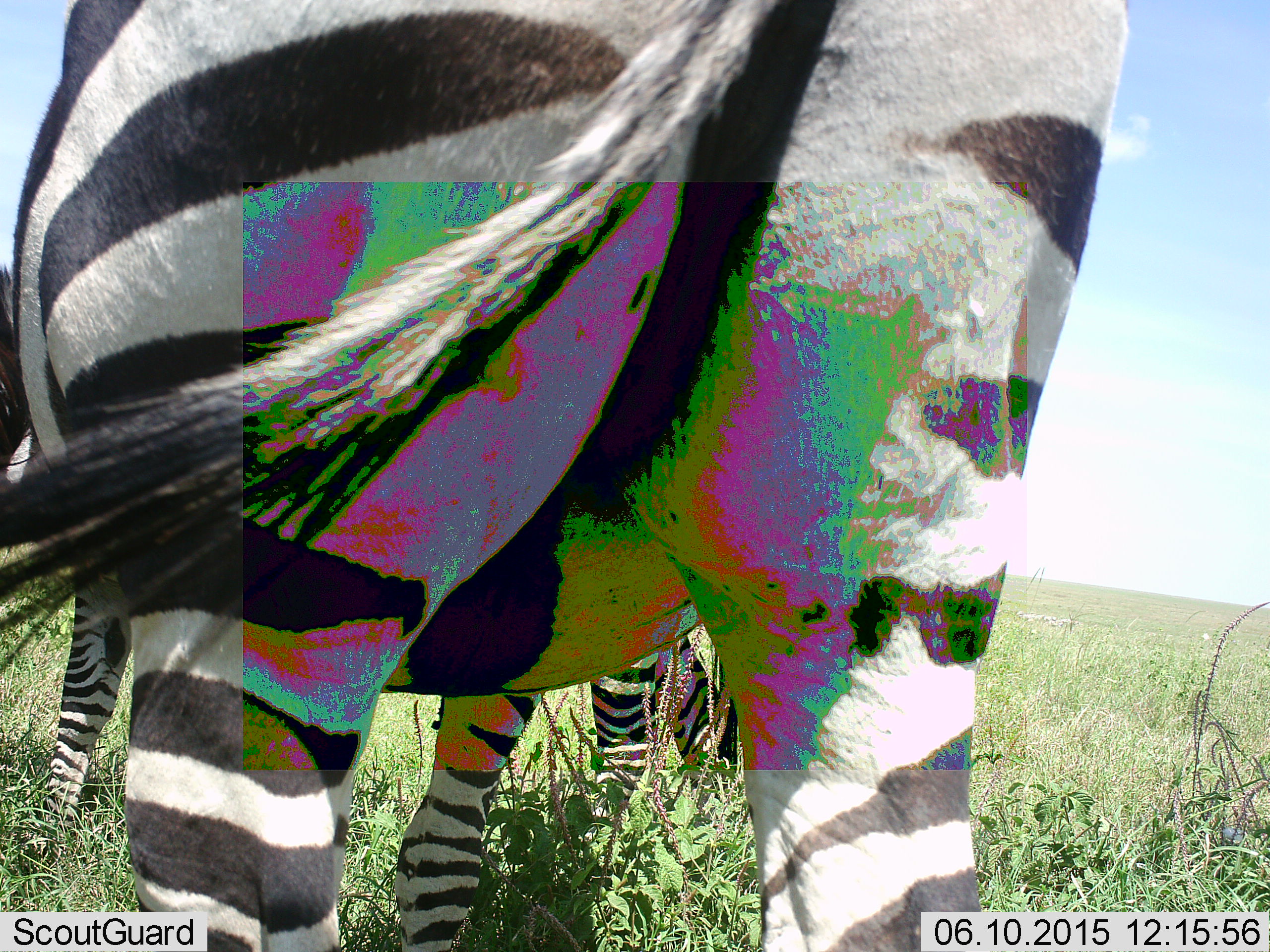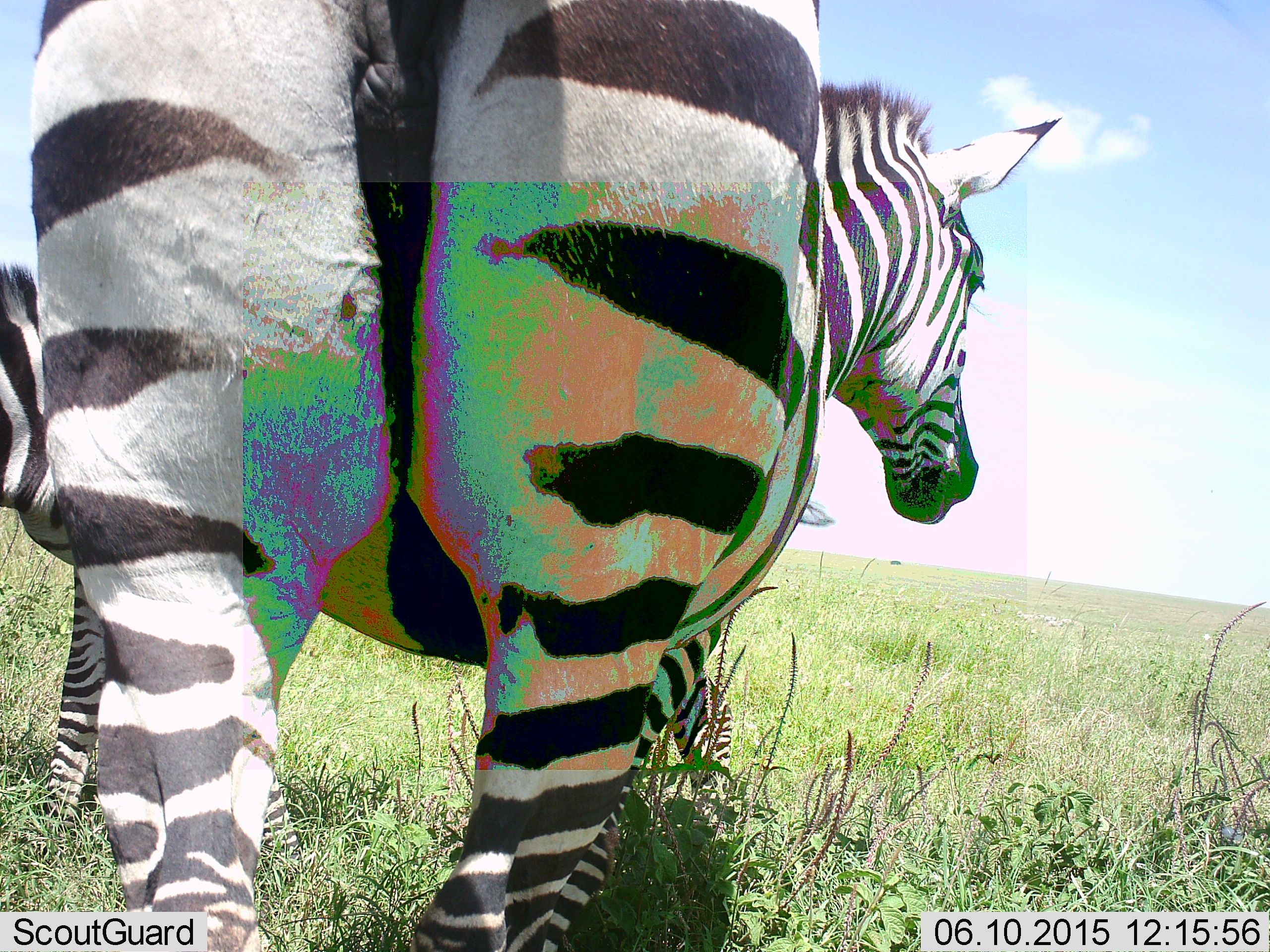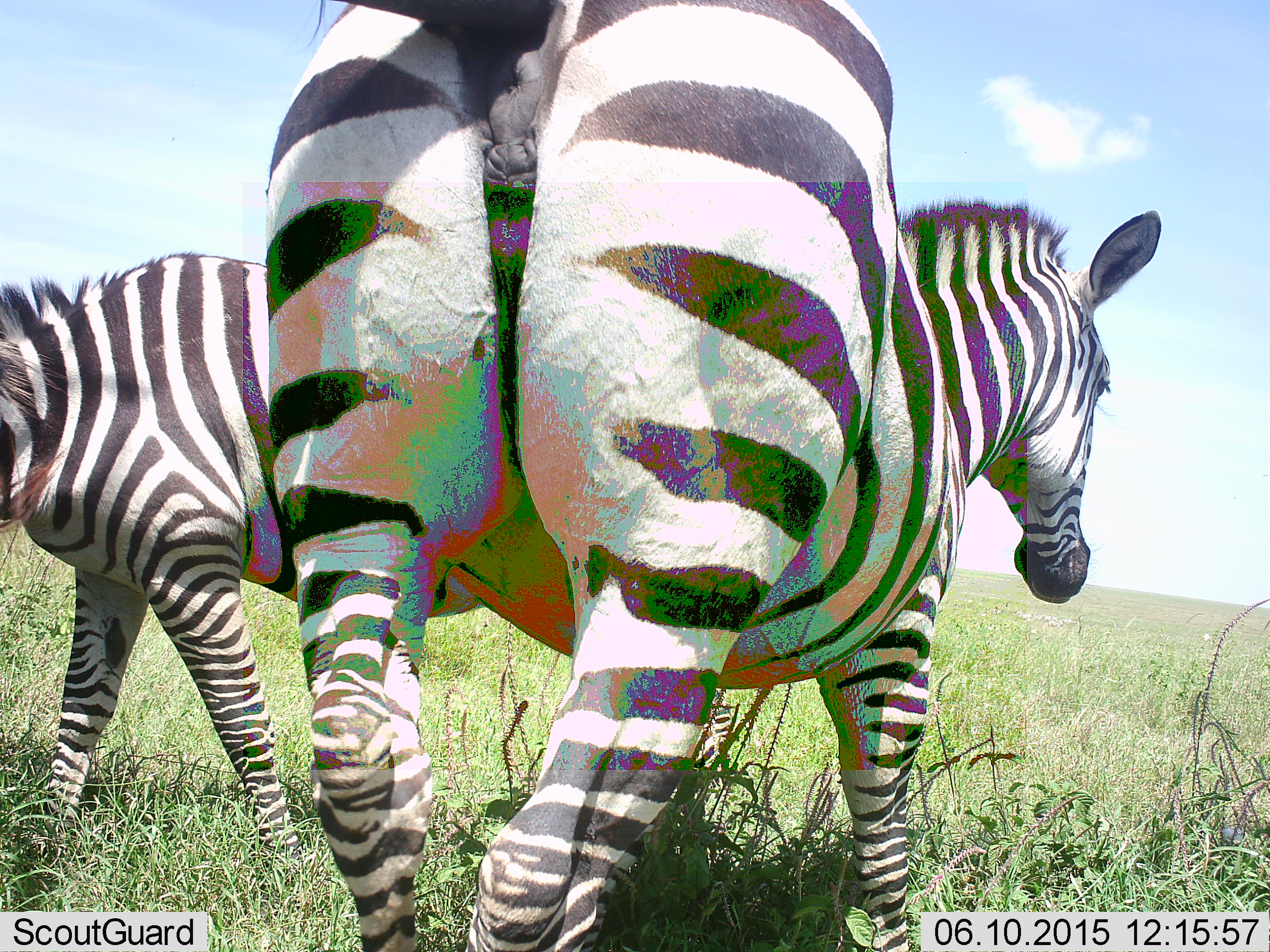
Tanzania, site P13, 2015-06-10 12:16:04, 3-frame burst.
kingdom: Animalia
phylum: Chordata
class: Mammalia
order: Perissodactyla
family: Equidae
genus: Equus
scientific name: Equus quagga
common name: plains zebra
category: zebra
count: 2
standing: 80%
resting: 10%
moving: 40%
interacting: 0%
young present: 0%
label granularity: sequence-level